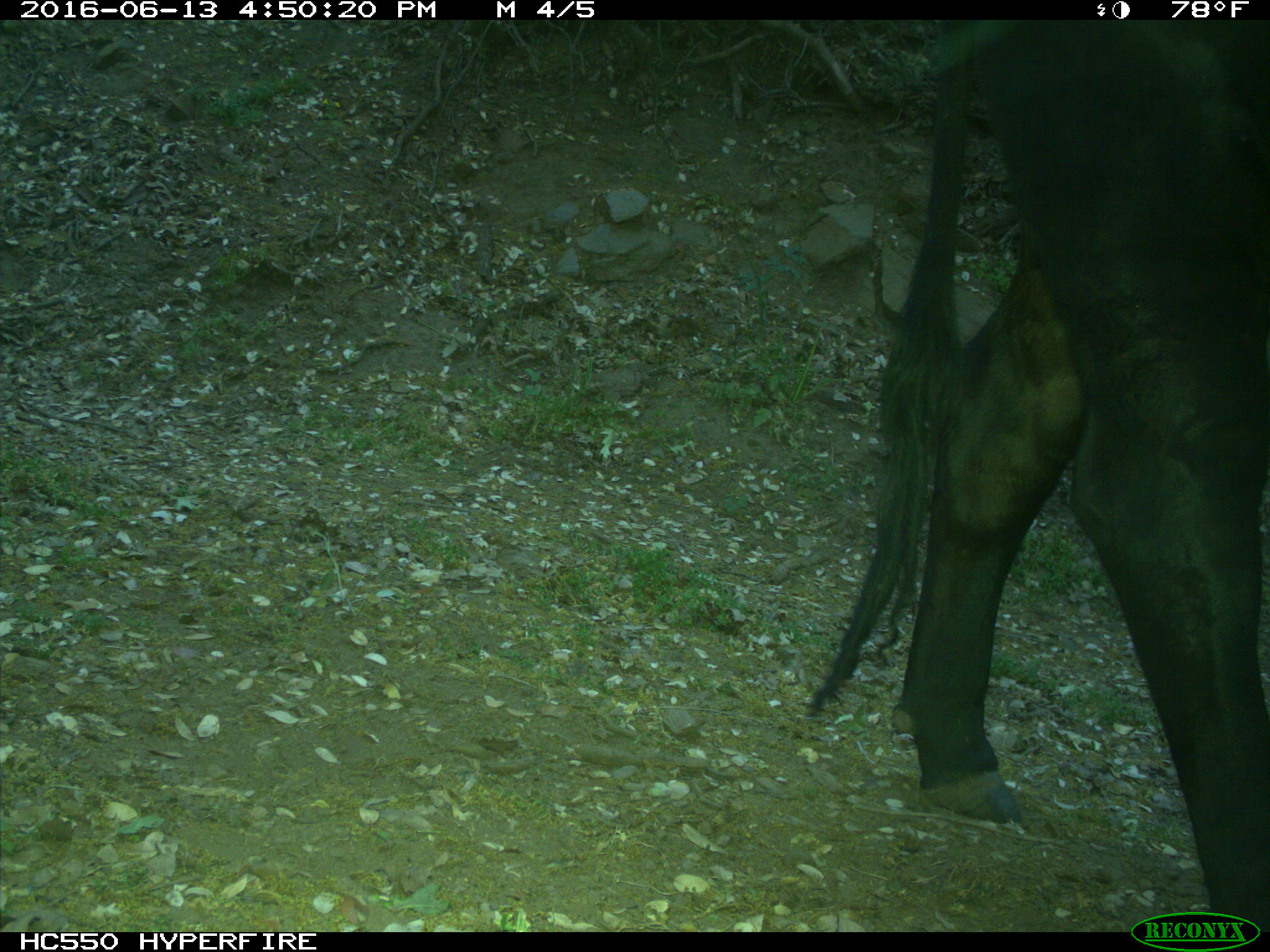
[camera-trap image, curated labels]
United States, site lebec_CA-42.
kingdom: Animalia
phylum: Chordata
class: Mammalia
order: Artiodactyla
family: Bovidae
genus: Bos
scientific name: Bos taurus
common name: domestic cow